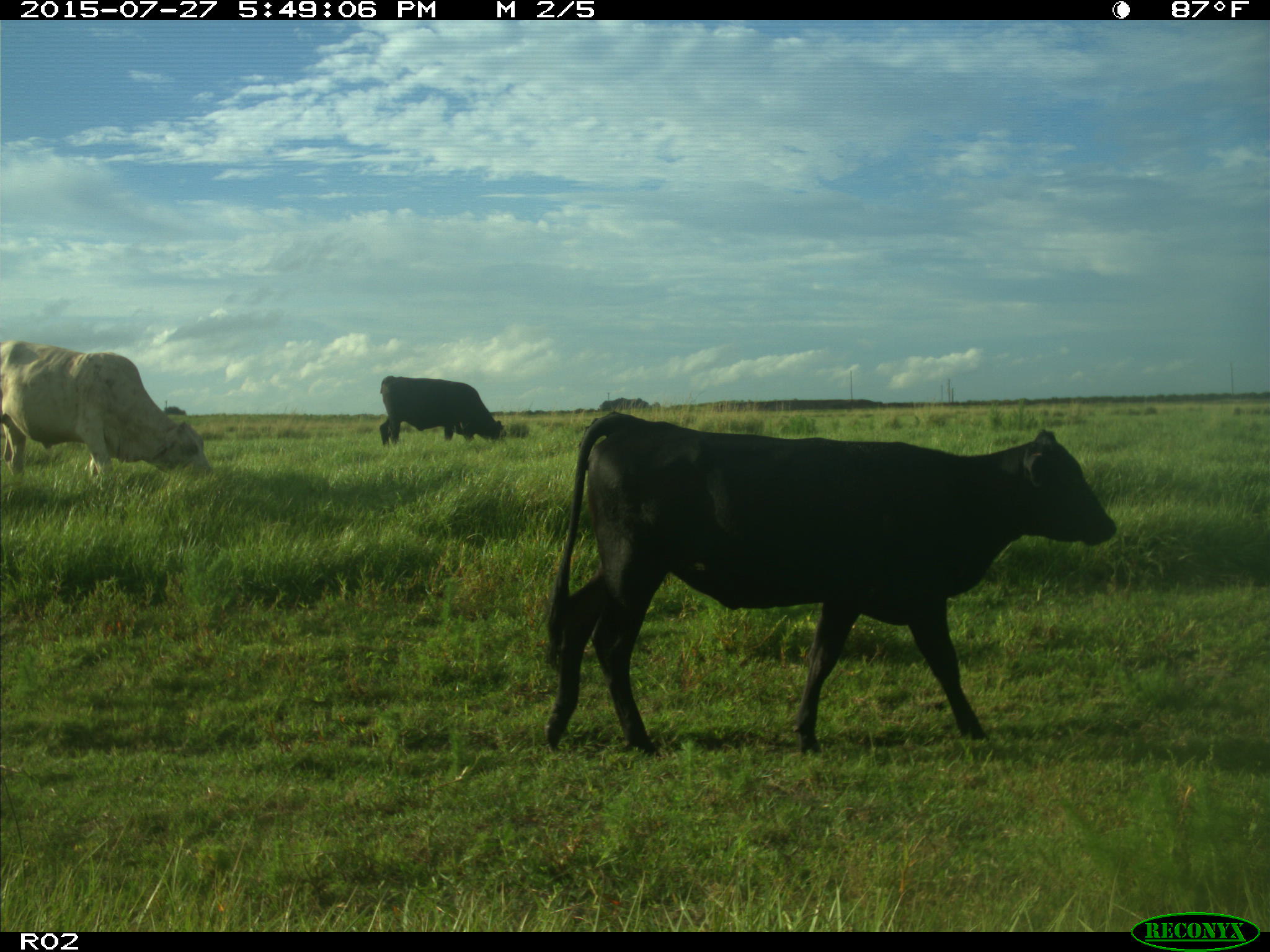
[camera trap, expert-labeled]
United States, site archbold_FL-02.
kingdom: Animalia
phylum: Chordata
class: Mammalia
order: Artiodactyla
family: Bovidae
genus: Bos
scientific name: Bos taurus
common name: domestic cow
Bos taurus (domestic cow).